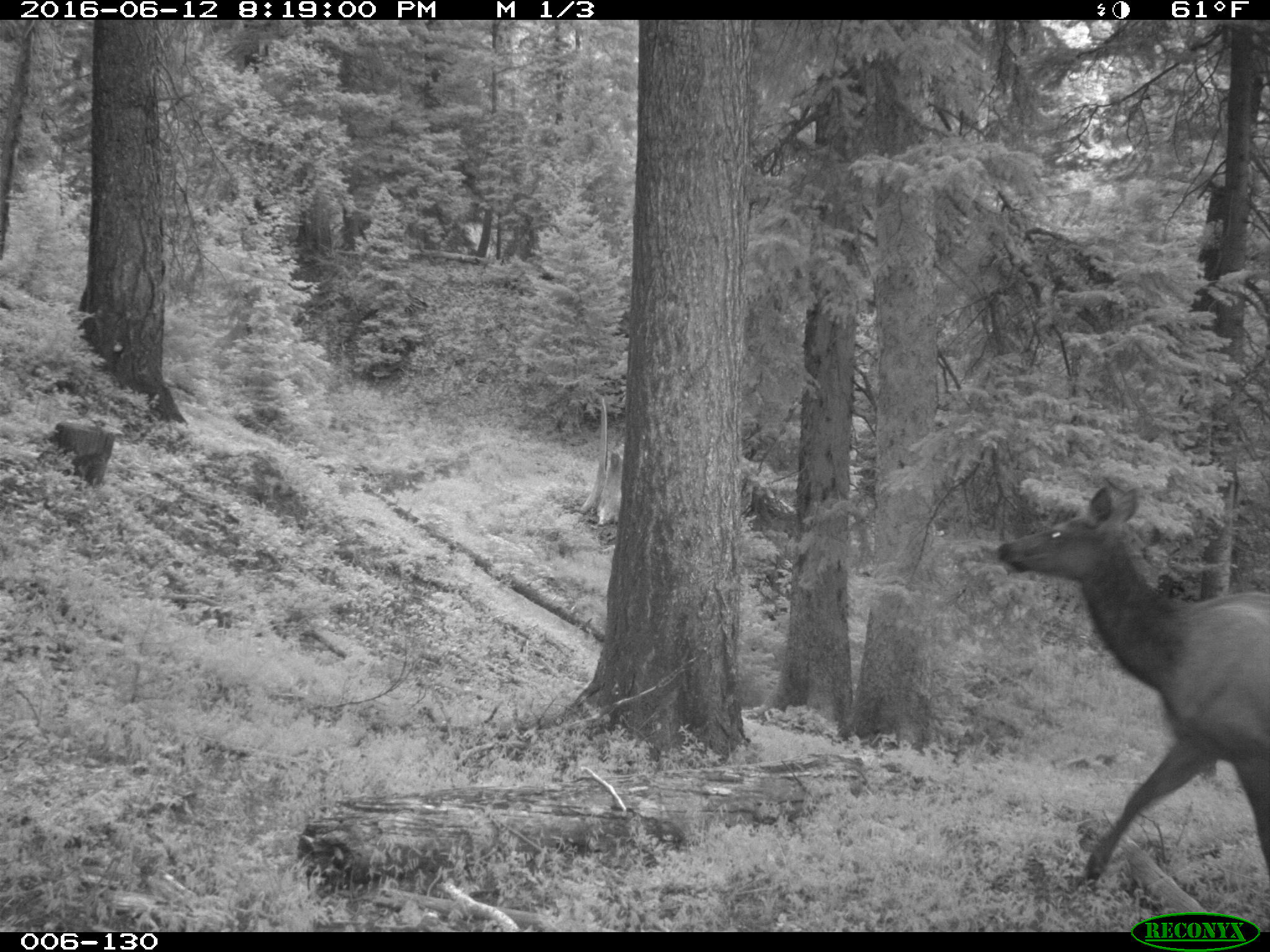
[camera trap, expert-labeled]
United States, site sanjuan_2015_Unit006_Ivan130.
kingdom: Animalia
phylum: Chordata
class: Mammalia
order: Artiodactyla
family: Cervidae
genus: Cervus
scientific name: Cervus elaphus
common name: red deer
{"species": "Cervus elaphus (red deer)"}